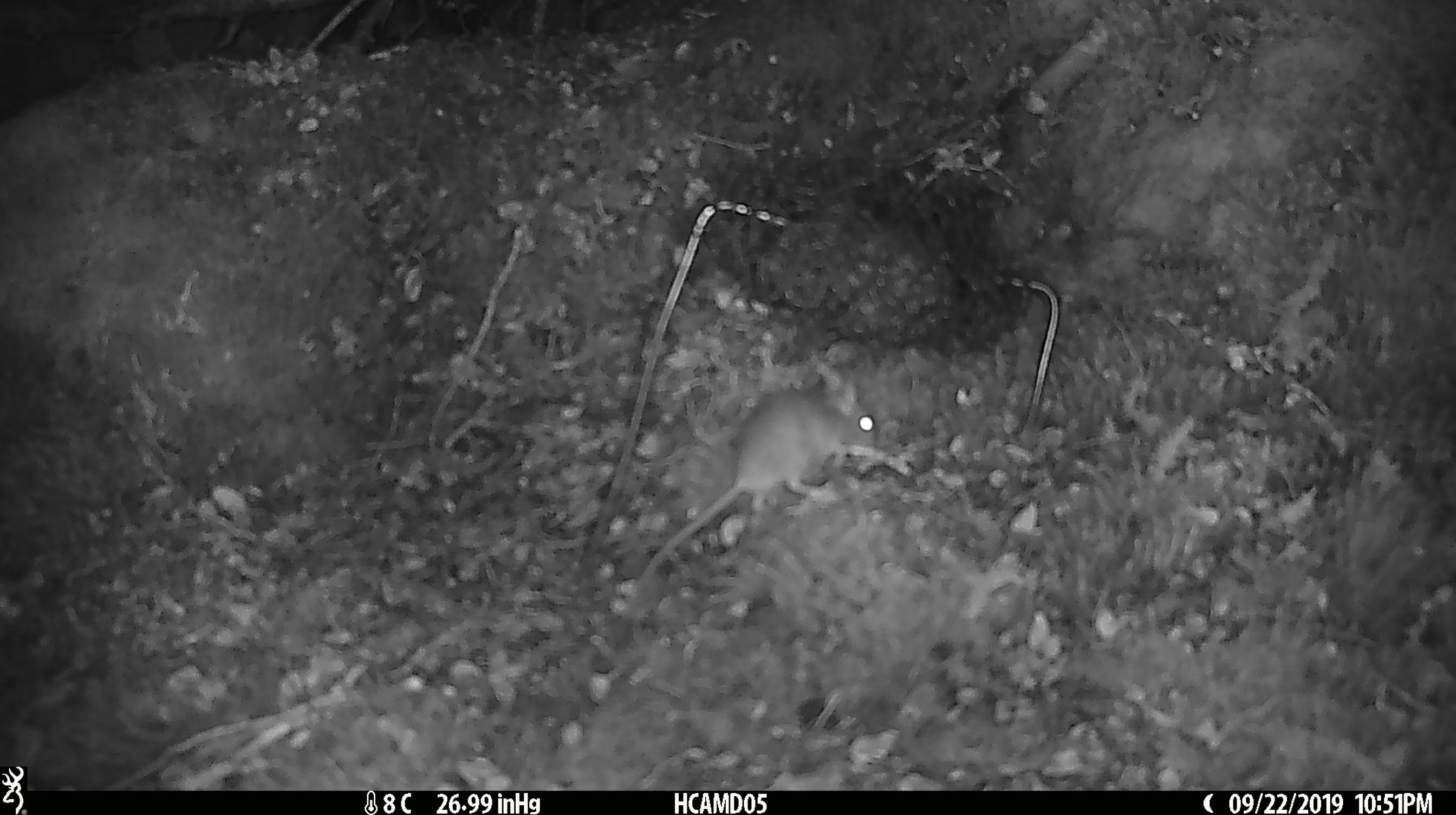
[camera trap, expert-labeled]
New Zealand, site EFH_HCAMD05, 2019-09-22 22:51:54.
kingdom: Animalia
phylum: Chordata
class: Mammalia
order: Rodentia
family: Muridae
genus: Mus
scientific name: Mus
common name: mouse